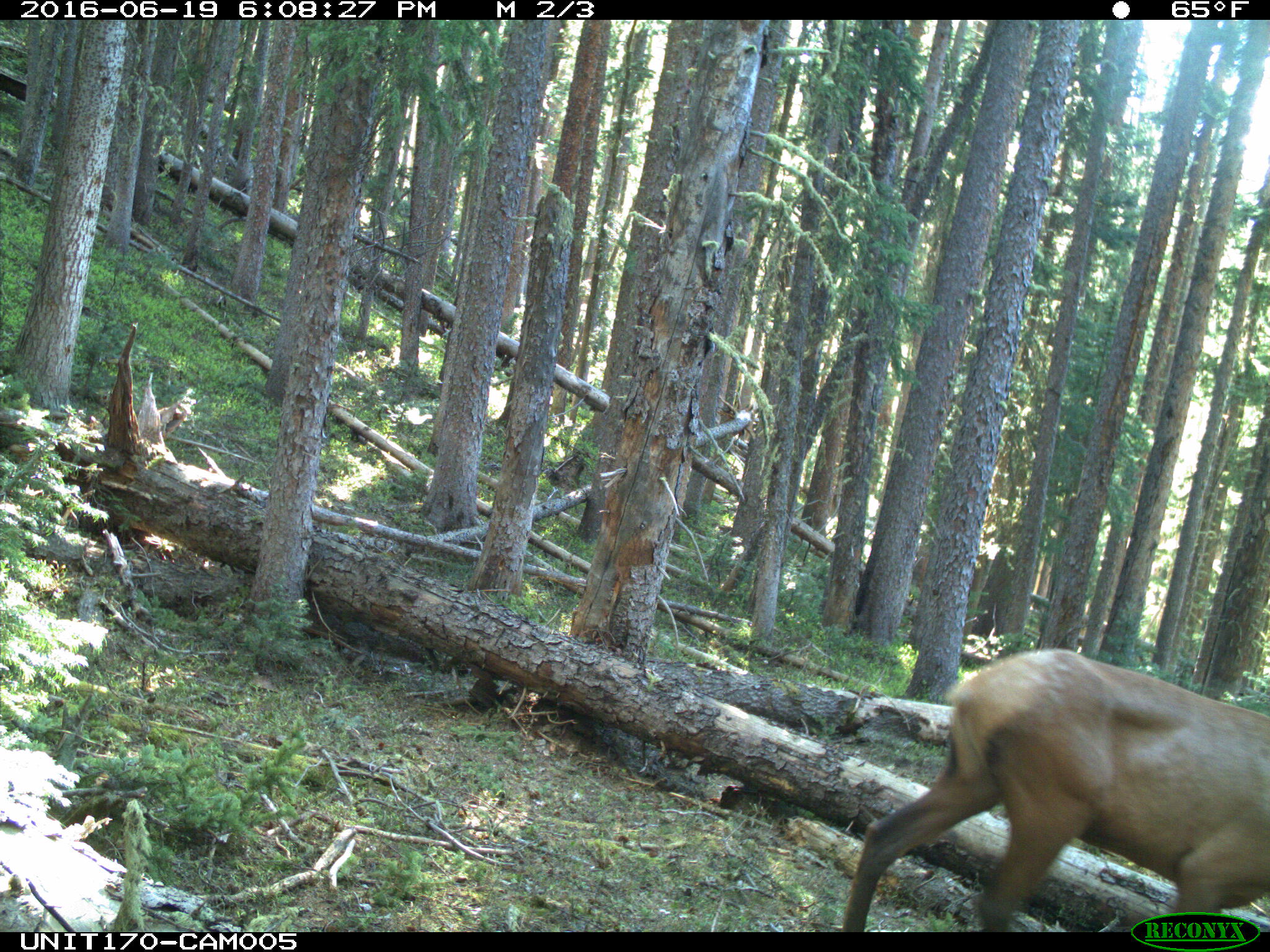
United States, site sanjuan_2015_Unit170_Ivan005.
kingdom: Animalia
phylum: Chordata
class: Mammalia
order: Artiodactyla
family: Cervidae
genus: Cervus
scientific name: Cervus elaphus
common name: red deer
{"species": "Cervus elaphus (red deer)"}